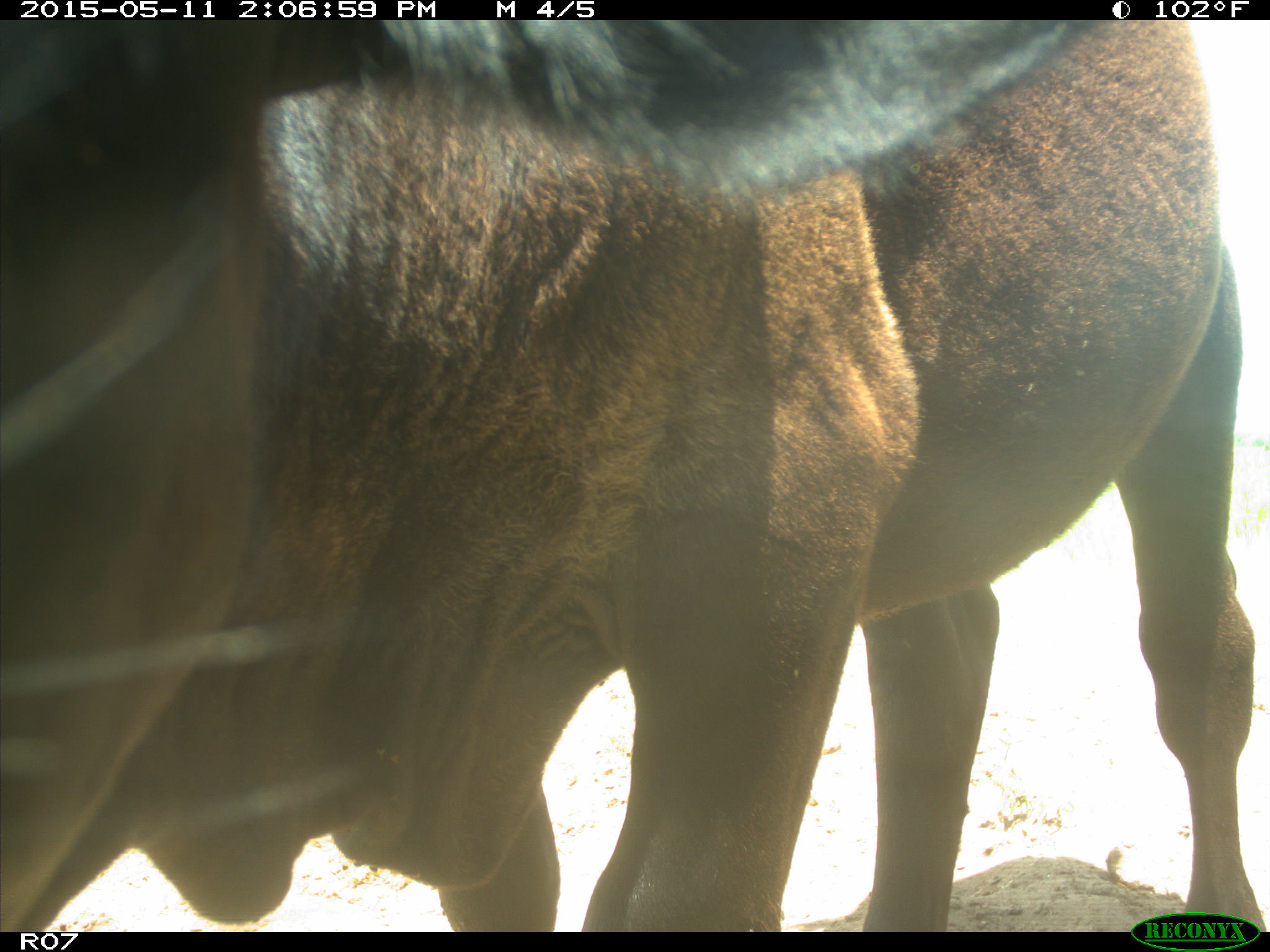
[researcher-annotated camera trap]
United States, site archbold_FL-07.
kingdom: Animalia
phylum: Chordata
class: Mammalia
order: Artiodactyla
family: Bovidae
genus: Bos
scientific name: Bos taurus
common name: domestic cow